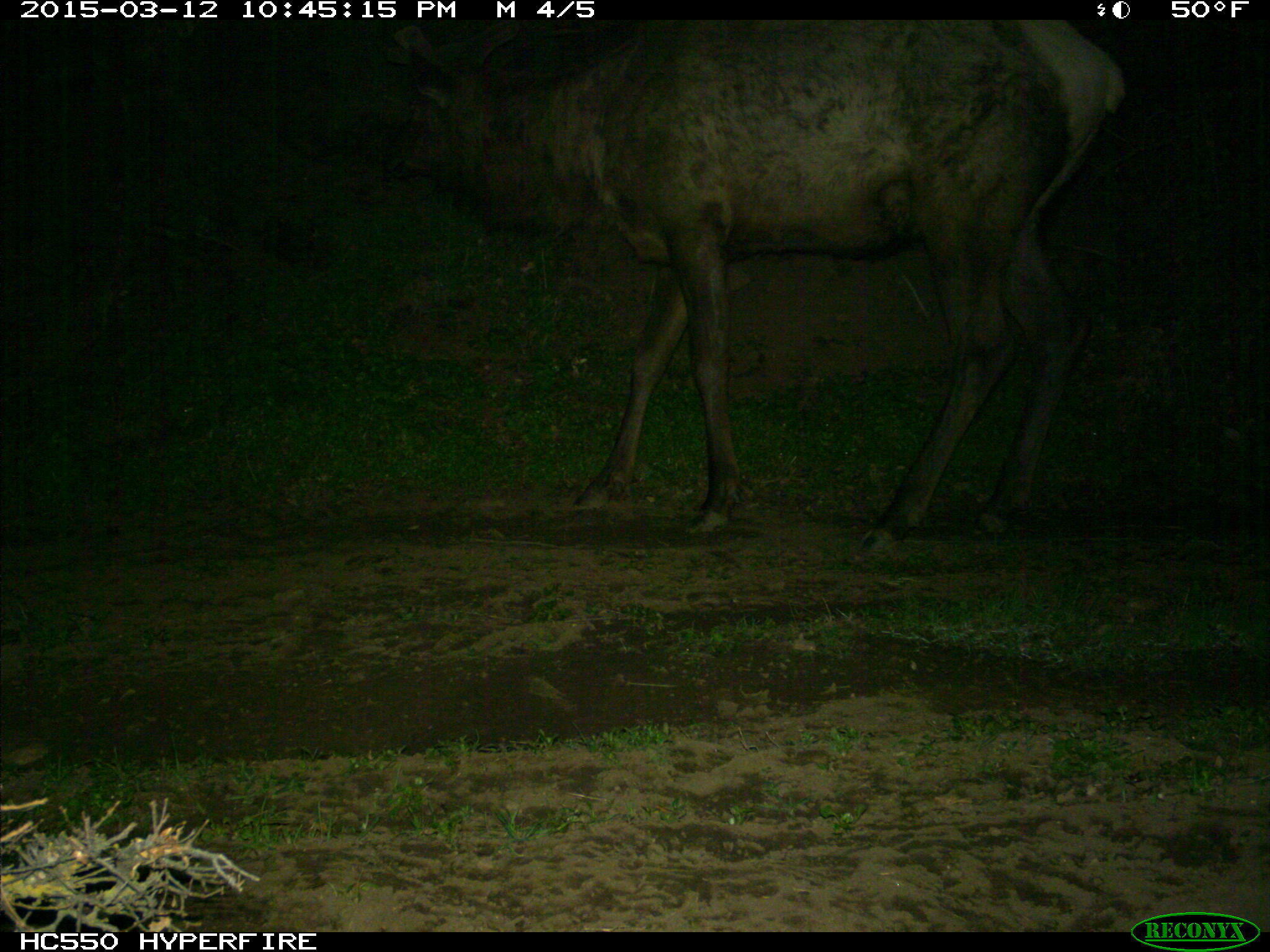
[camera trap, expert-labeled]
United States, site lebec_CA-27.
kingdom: Animalia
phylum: Chordata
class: Mammalia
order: Artiodactyla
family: Cervidae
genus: Cervus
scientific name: Cervus canadensis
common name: elk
Cervus canadensis (elk).